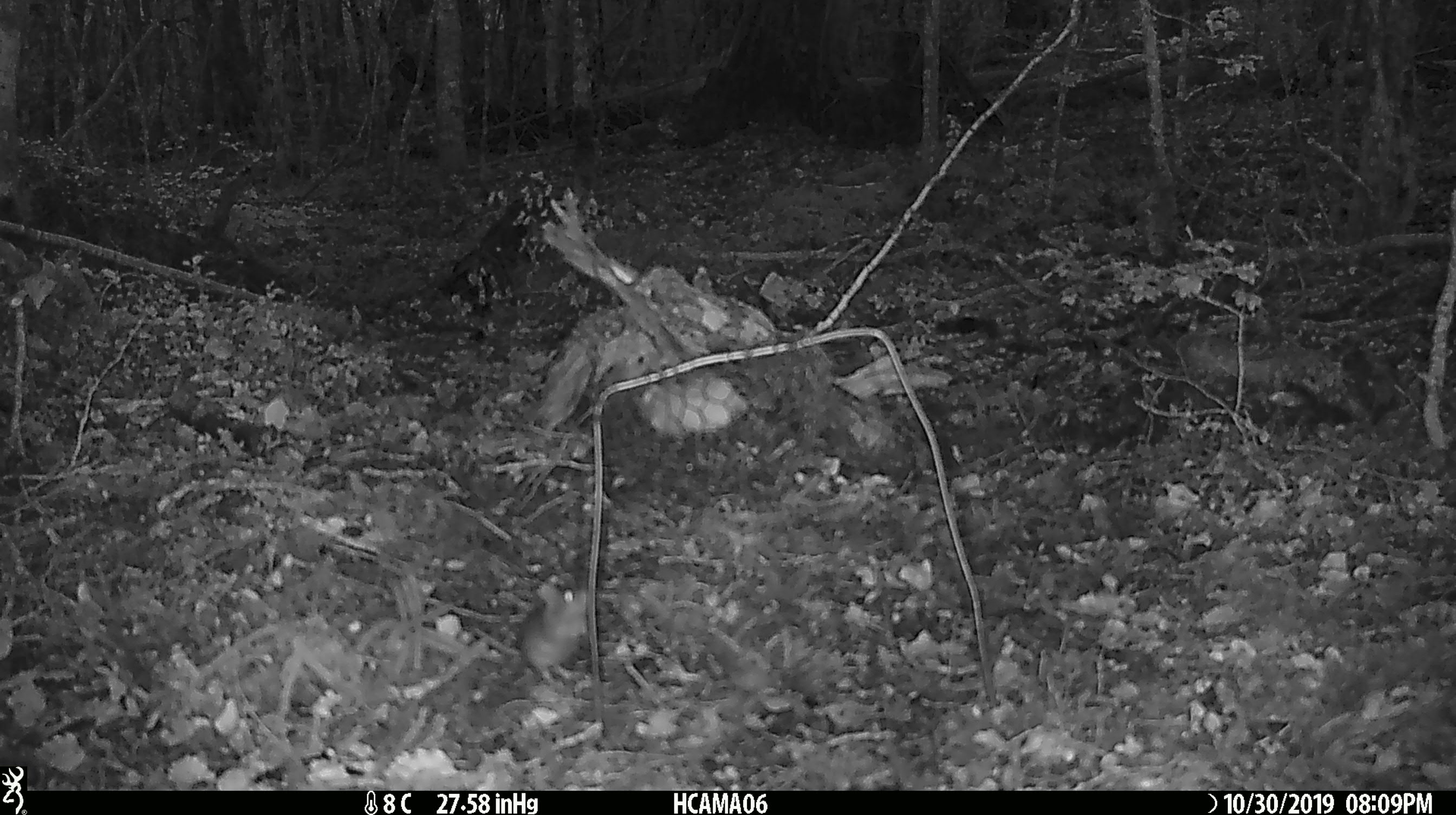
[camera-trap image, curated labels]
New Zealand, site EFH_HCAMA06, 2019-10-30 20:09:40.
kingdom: Animalia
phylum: Chordata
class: Mammalia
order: Rodentia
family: Muridae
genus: Mus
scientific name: Mus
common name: mouse